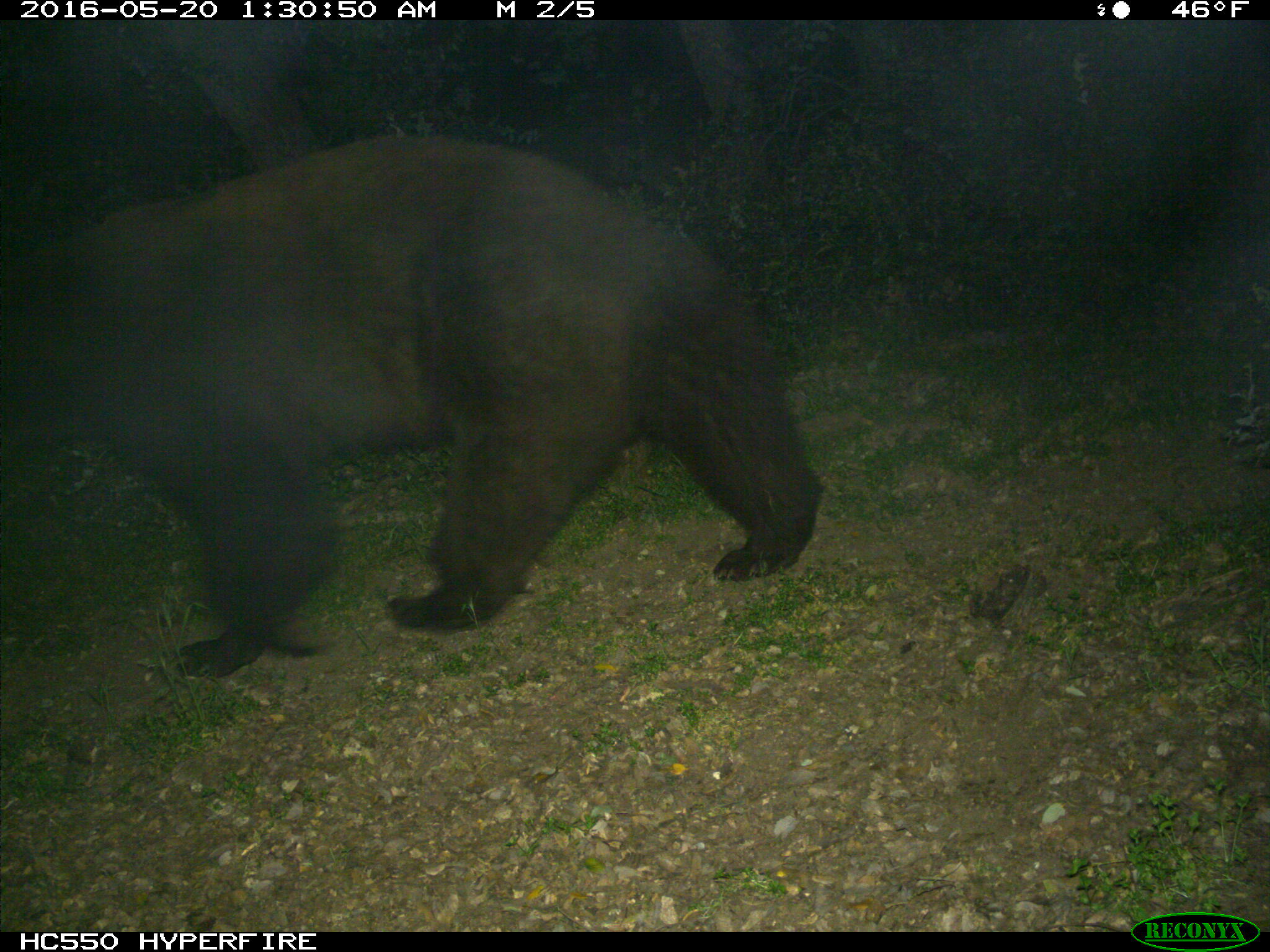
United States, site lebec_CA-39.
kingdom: Animalia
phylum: Chordata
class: Mammalia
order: Carnivora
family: Ursidae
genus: Ursus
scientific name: Ursus americanus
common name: american black bear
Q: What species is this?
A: Ursus americanus (american black bear).